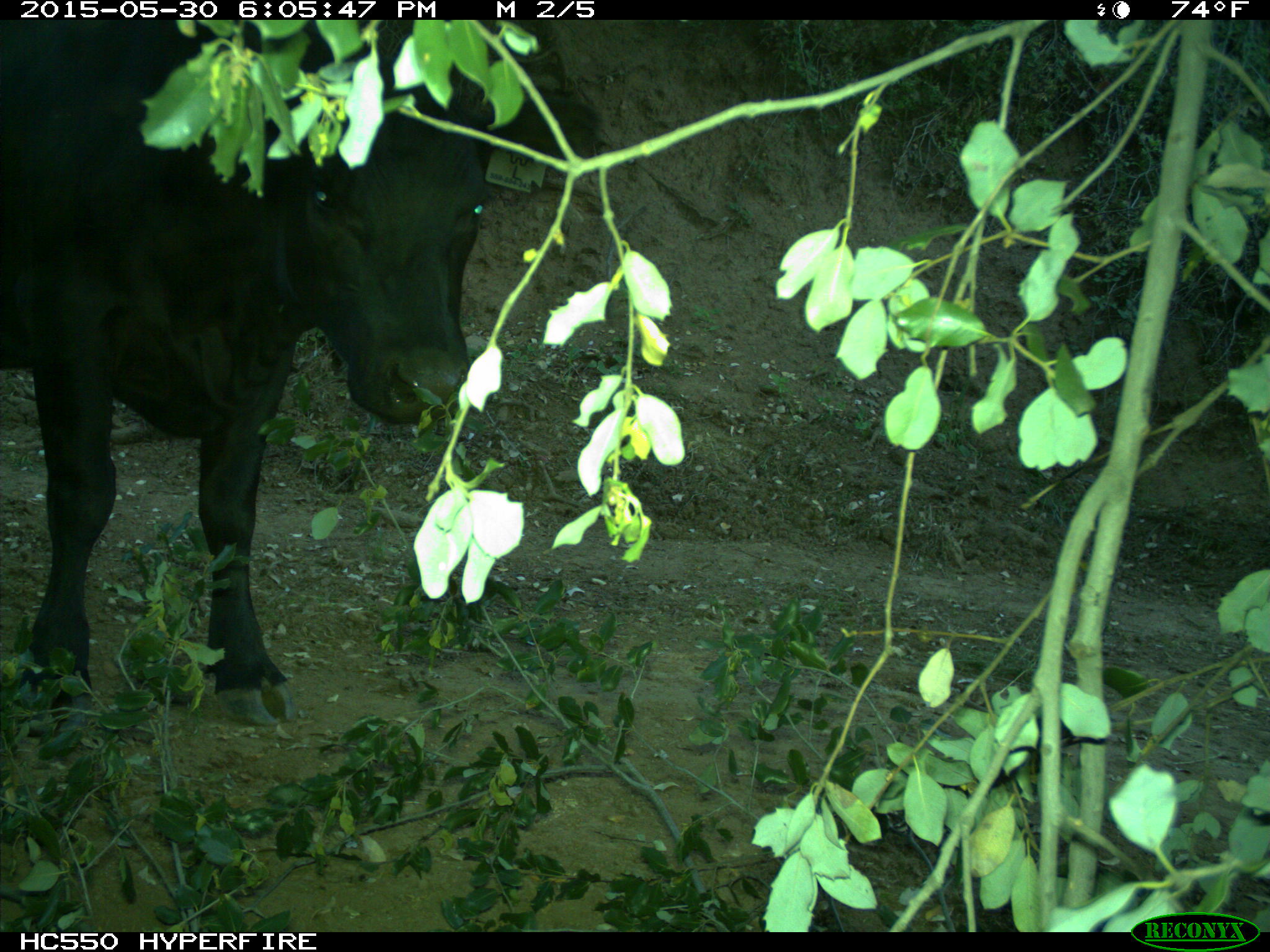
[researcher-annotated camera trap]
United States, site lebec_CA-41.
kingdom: Animalia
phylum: Chordata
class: Mammalia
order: Artiodactyla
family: Bovidae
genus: Bos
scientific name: Bos taurus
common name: domestic cow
Bos taurus (domestic cow).